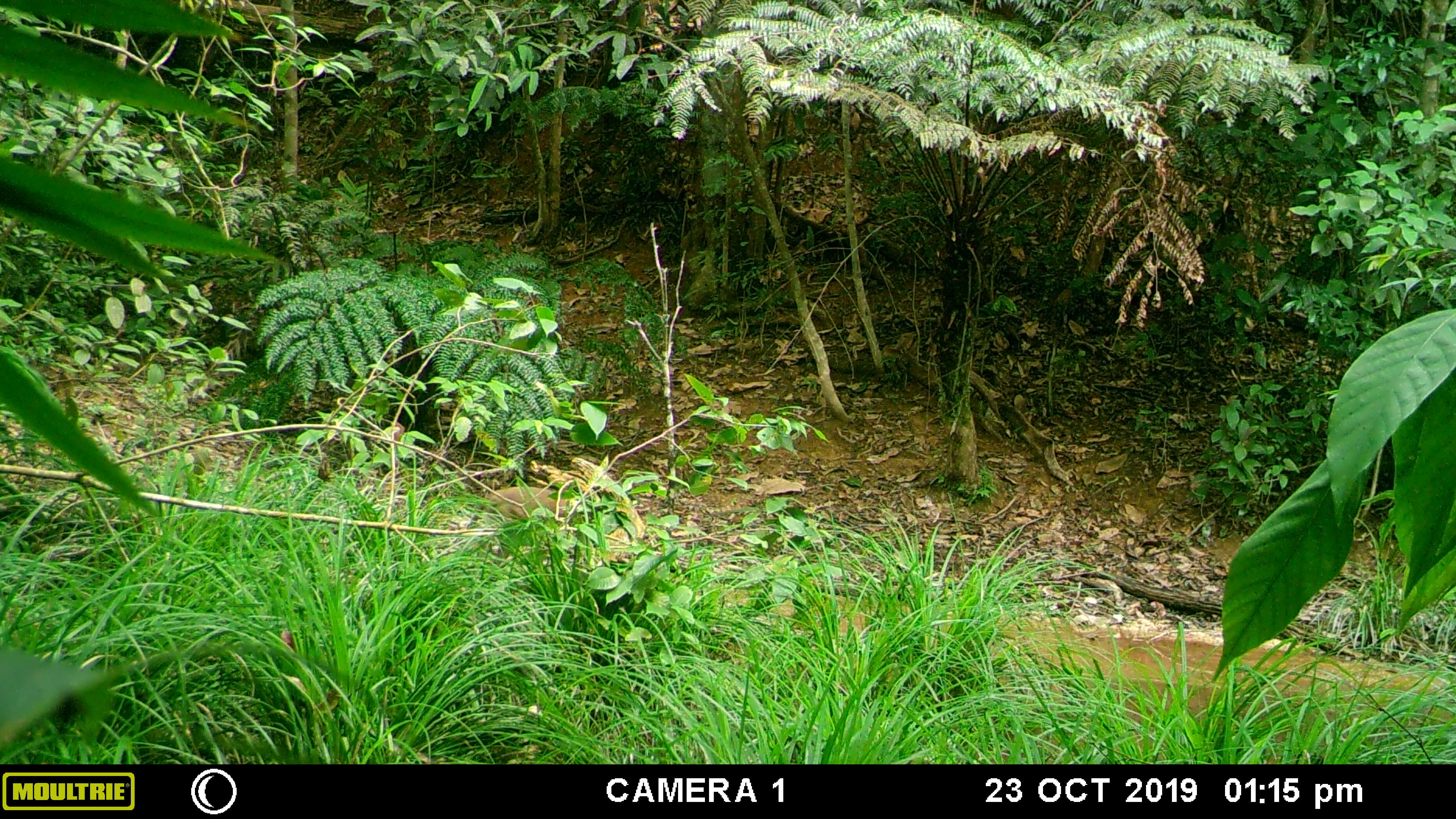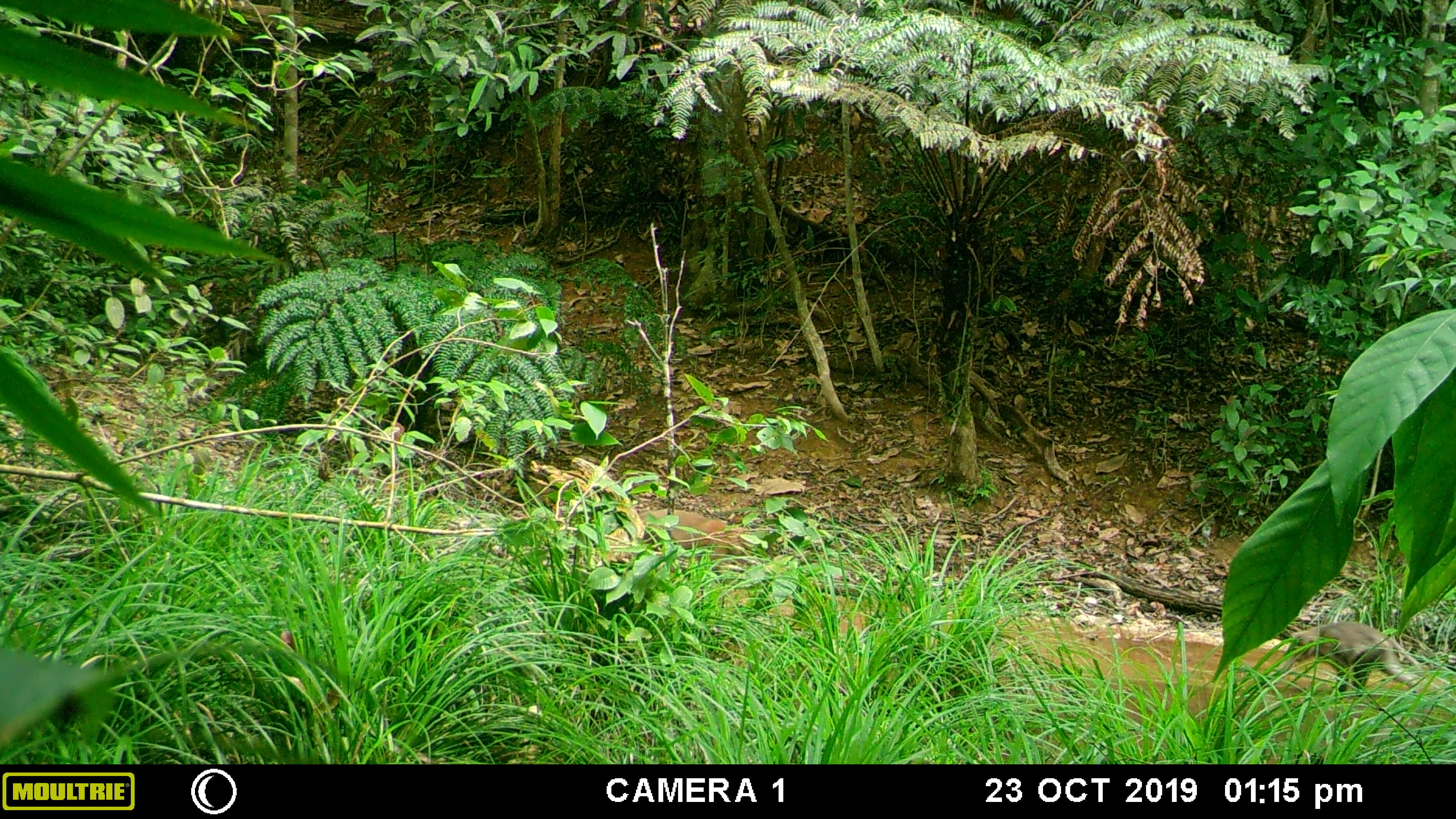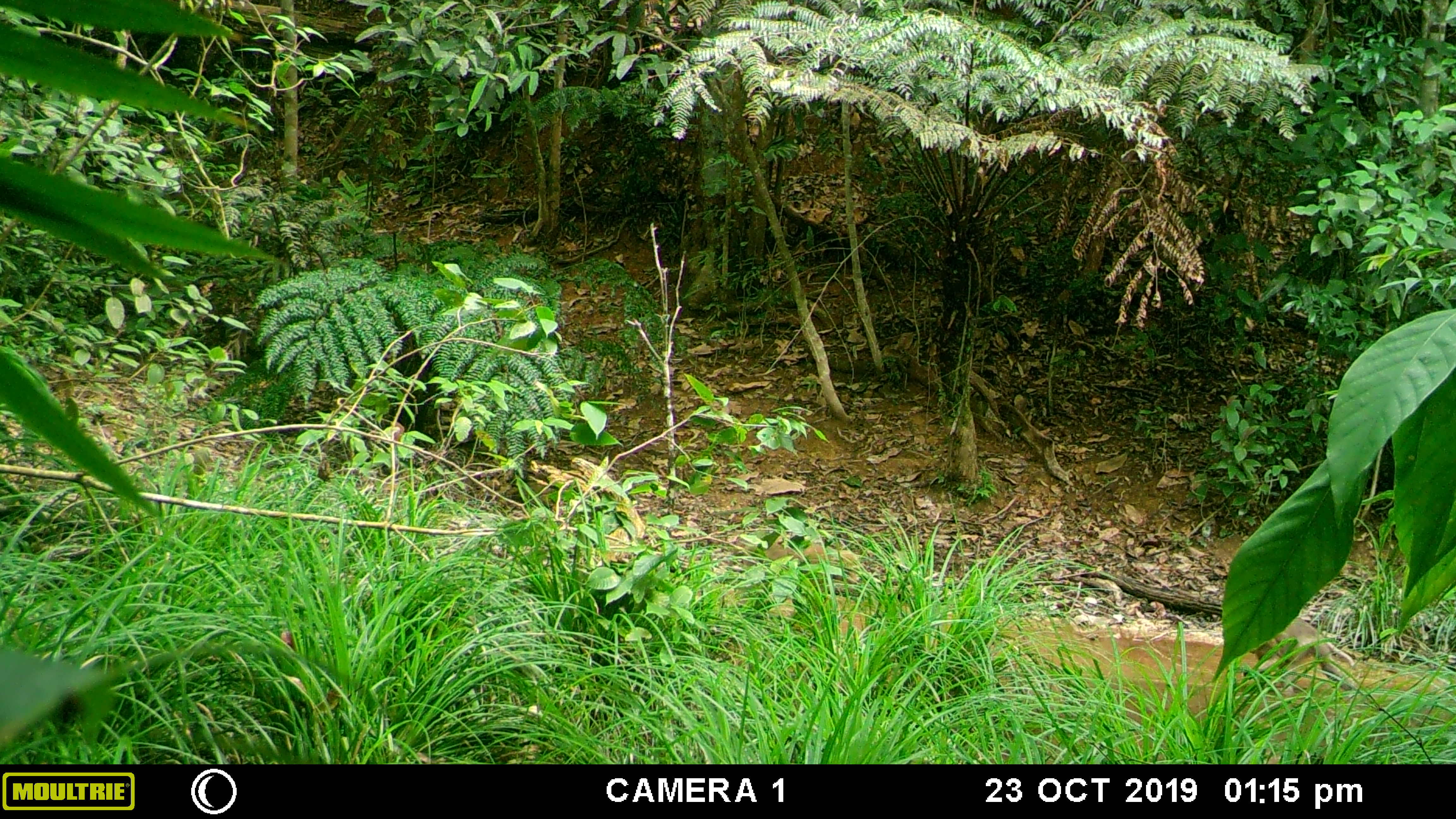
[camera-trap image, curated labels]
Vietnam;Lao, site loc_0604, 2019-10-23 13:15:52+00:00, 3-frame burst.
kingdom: Animalia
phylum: Chordata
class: Mammalia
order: Primates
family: Cercopithecidae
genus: Macaca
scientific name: Macaca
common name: macaques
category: assam or rhesus macaque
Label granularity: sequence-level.